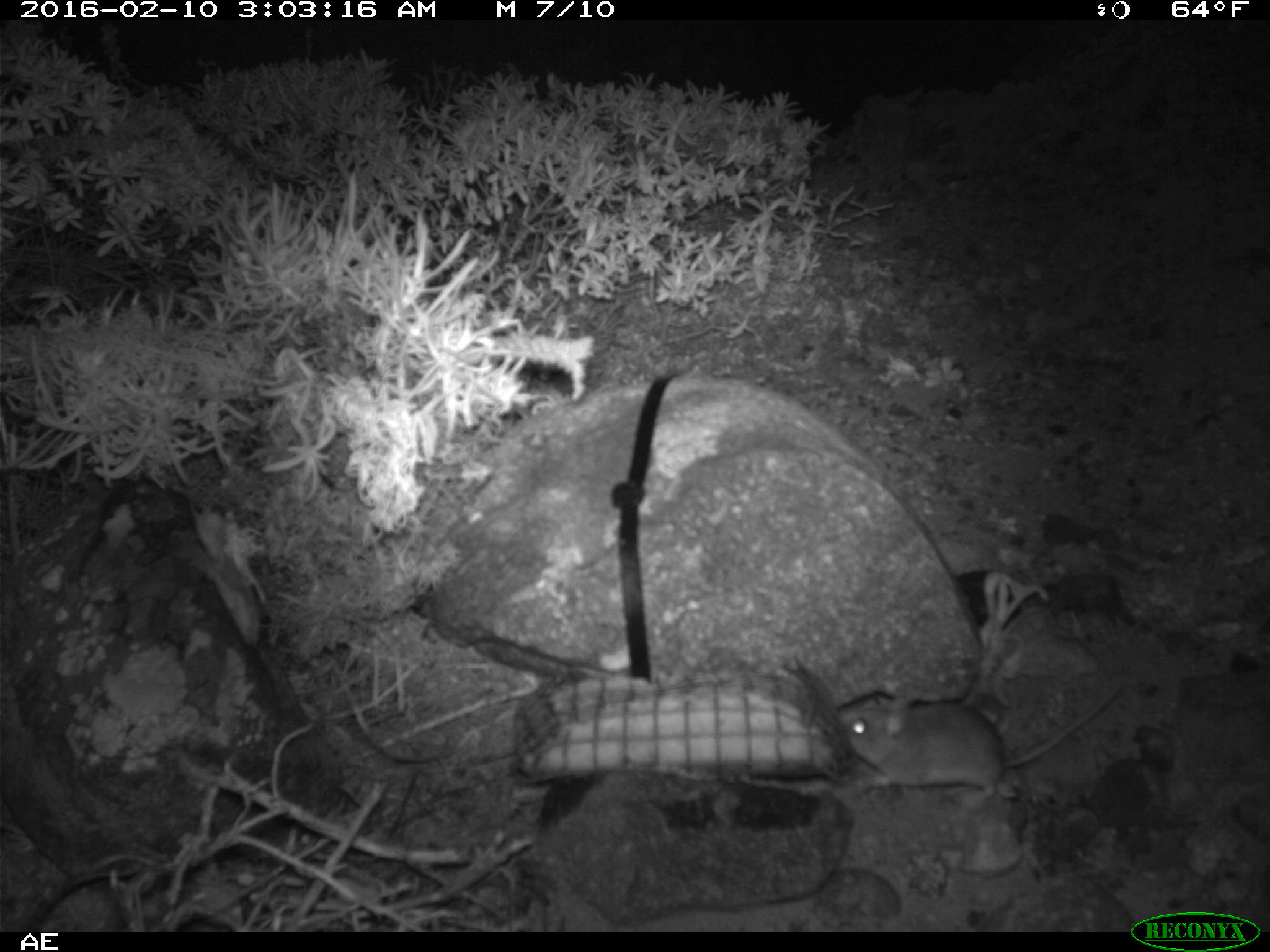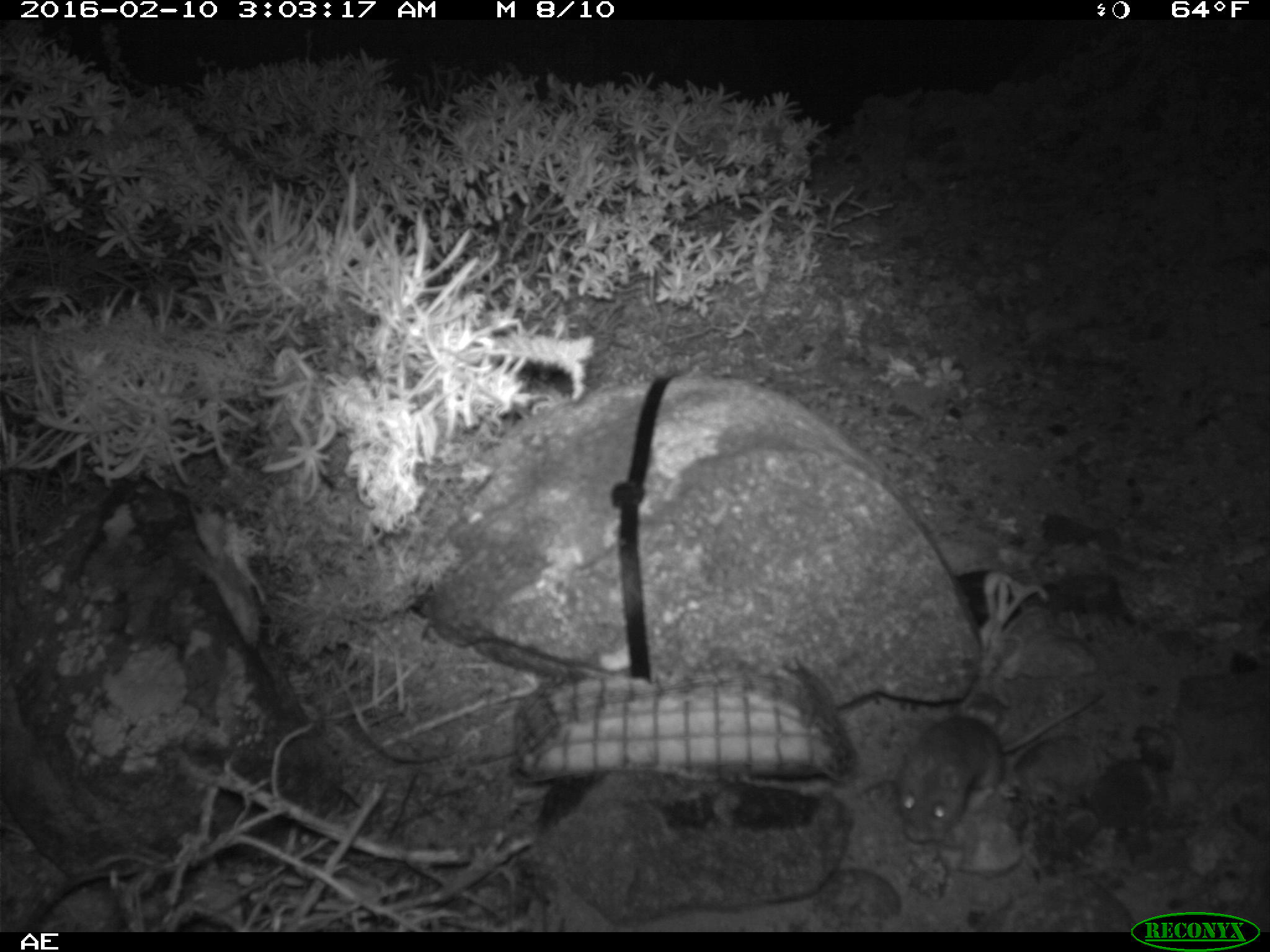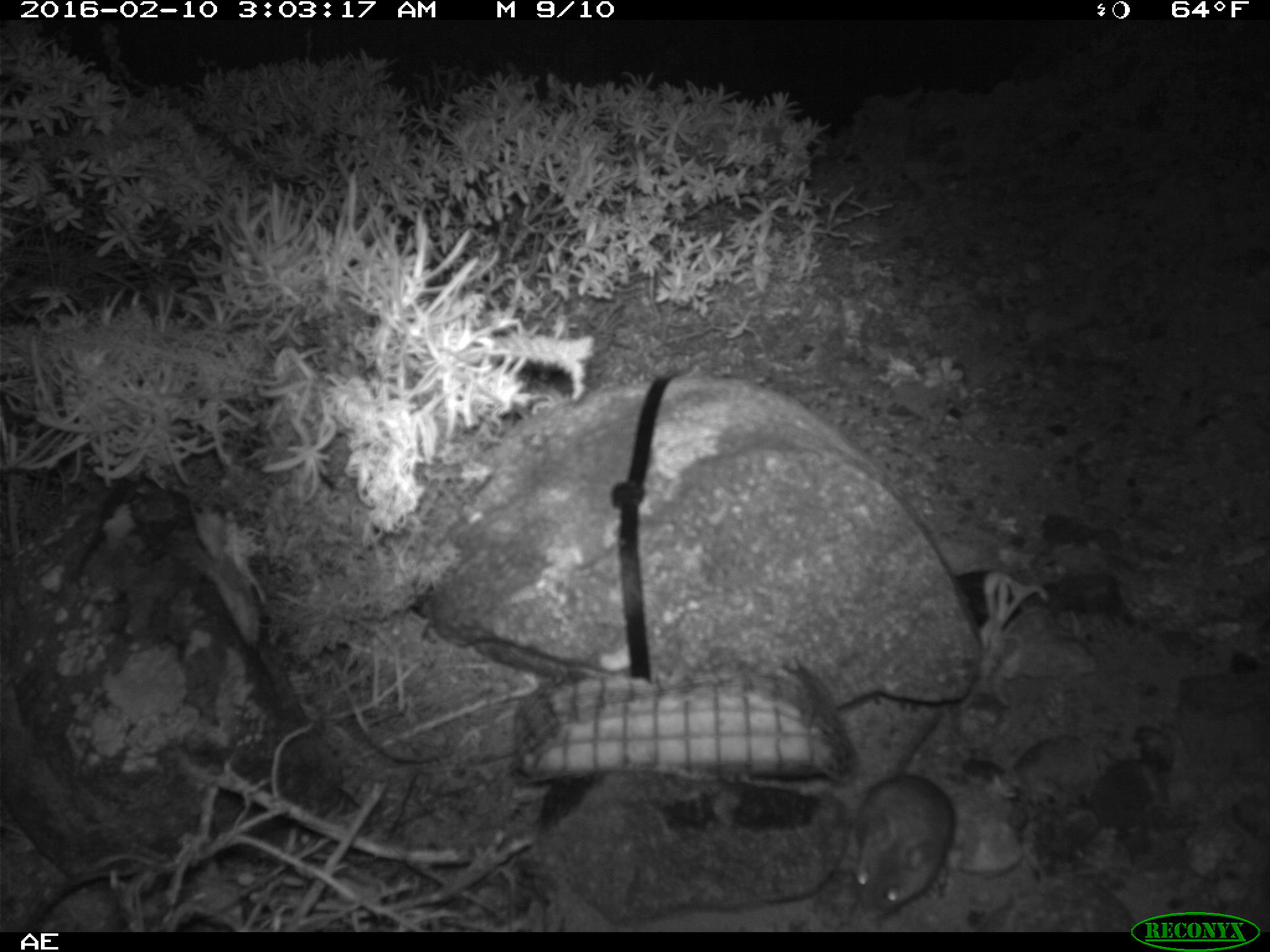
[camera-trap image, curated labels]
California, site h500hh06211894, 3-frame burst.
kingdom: Animalia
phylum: Chordata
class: Mammalia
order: Rodentia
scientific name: Rodentia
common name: rodent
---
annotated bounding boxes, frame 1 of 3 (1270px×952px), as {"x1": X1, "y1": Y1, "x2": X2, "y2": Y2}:
rodent: {"x1": 837, "y1": 688, "x2": 1125, "y2": 813}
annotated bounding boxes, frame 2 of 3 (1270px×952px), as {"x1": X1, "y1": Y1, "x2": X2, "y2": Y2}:
rodent: {"x1": 895, "y1": 690, "x2": 1100, "y2": 842}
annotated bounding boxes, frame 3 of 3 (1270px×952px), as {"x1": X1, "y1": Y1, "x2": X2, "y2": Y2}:
rodent: {"x1": 849, "y1": 694, "x2": 958, "y2": 923}